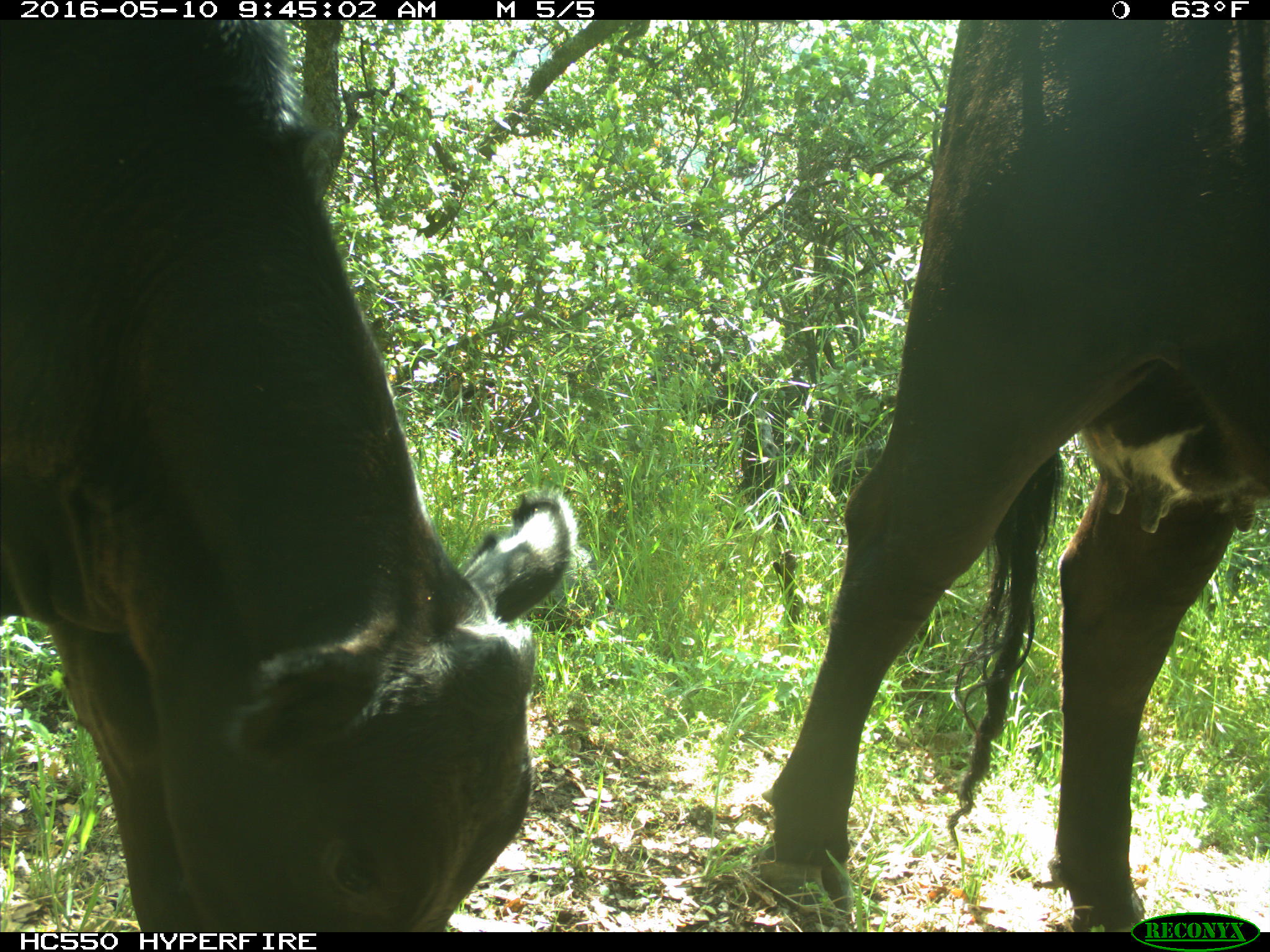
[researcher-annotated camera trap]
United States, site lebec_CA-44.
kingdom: Animalia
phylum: Chordata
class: Mammalia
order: Artiodactyla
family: Bovidae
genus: Bos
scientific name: Bos taurus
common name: domestic cow